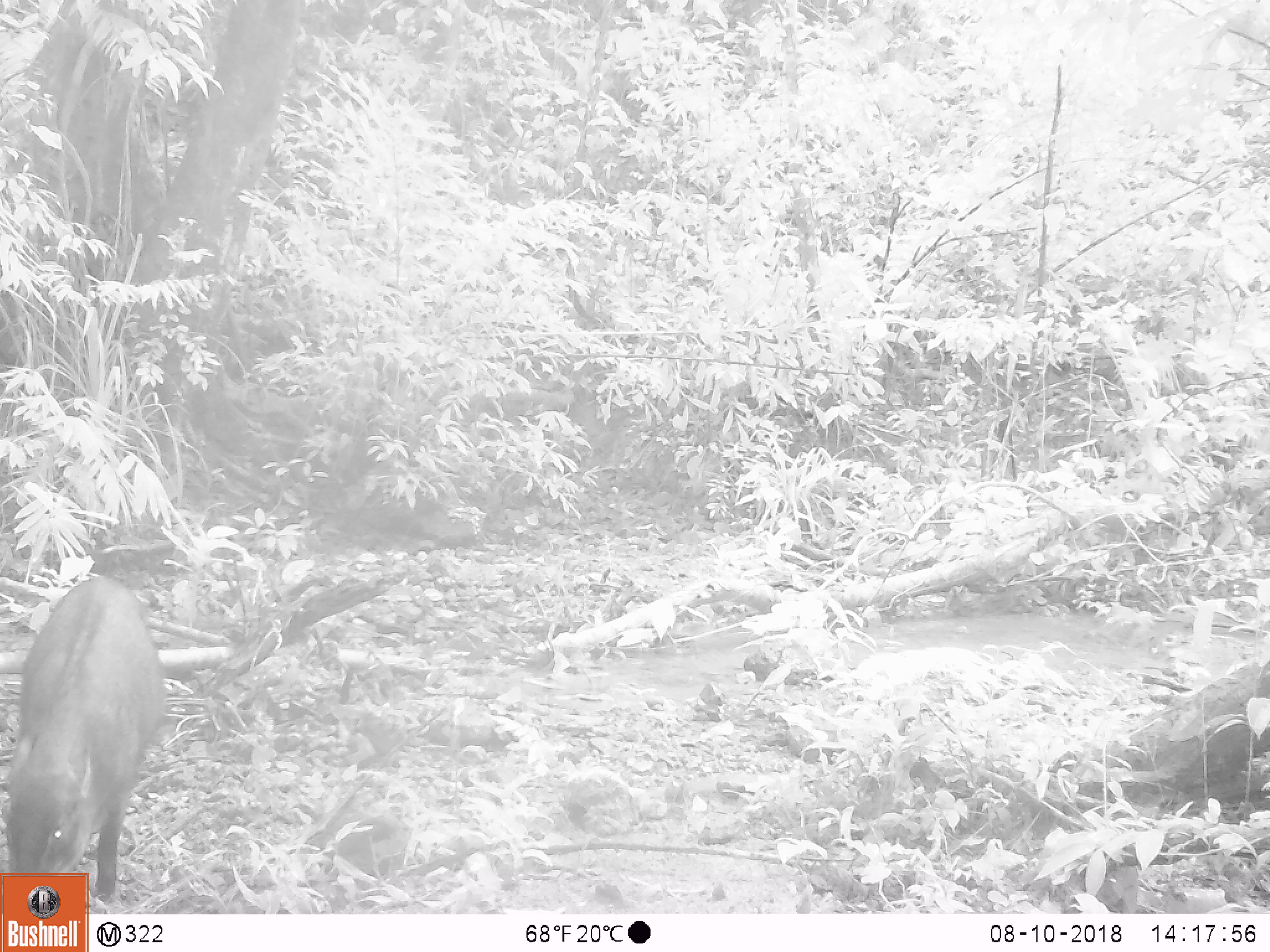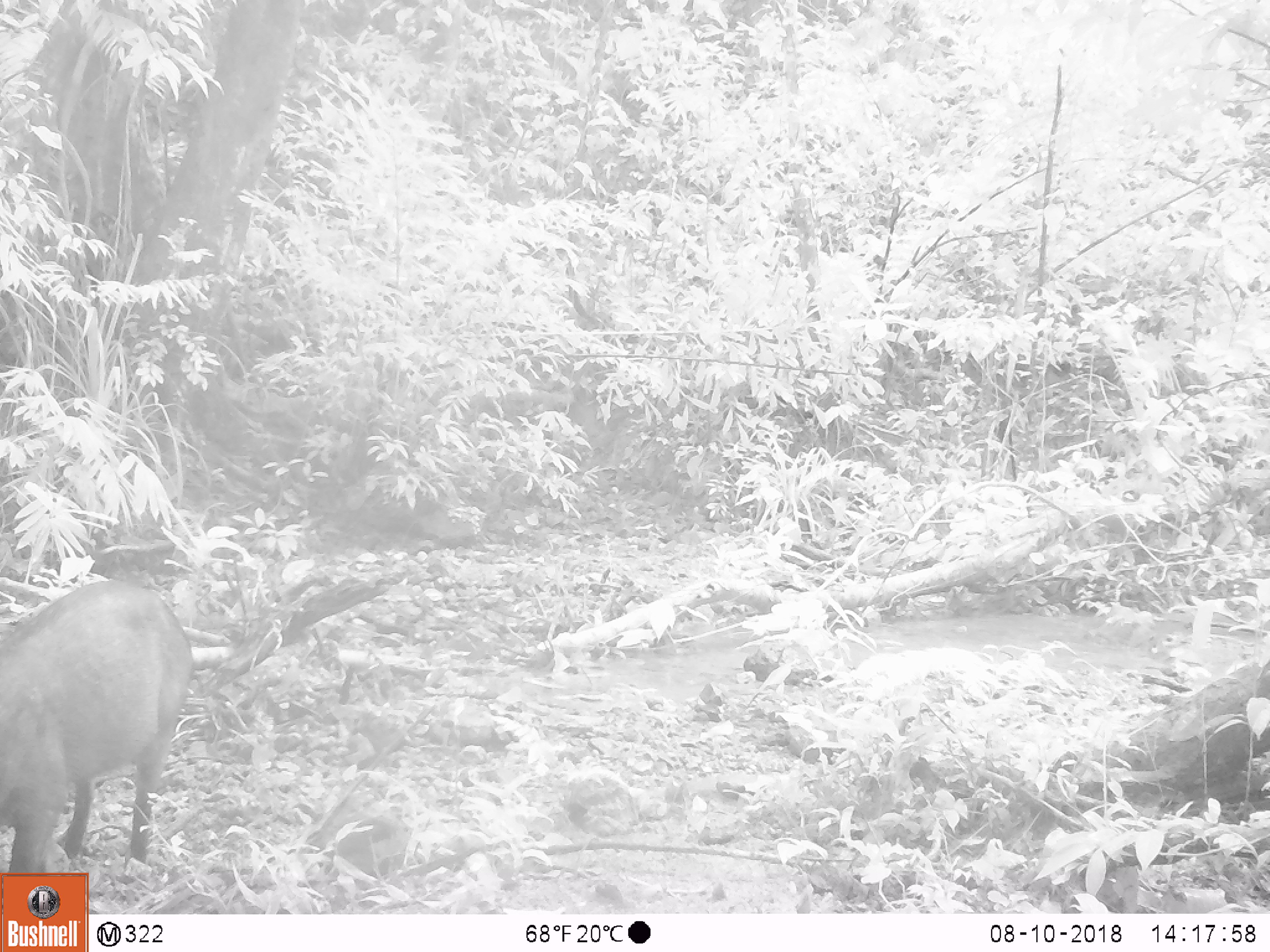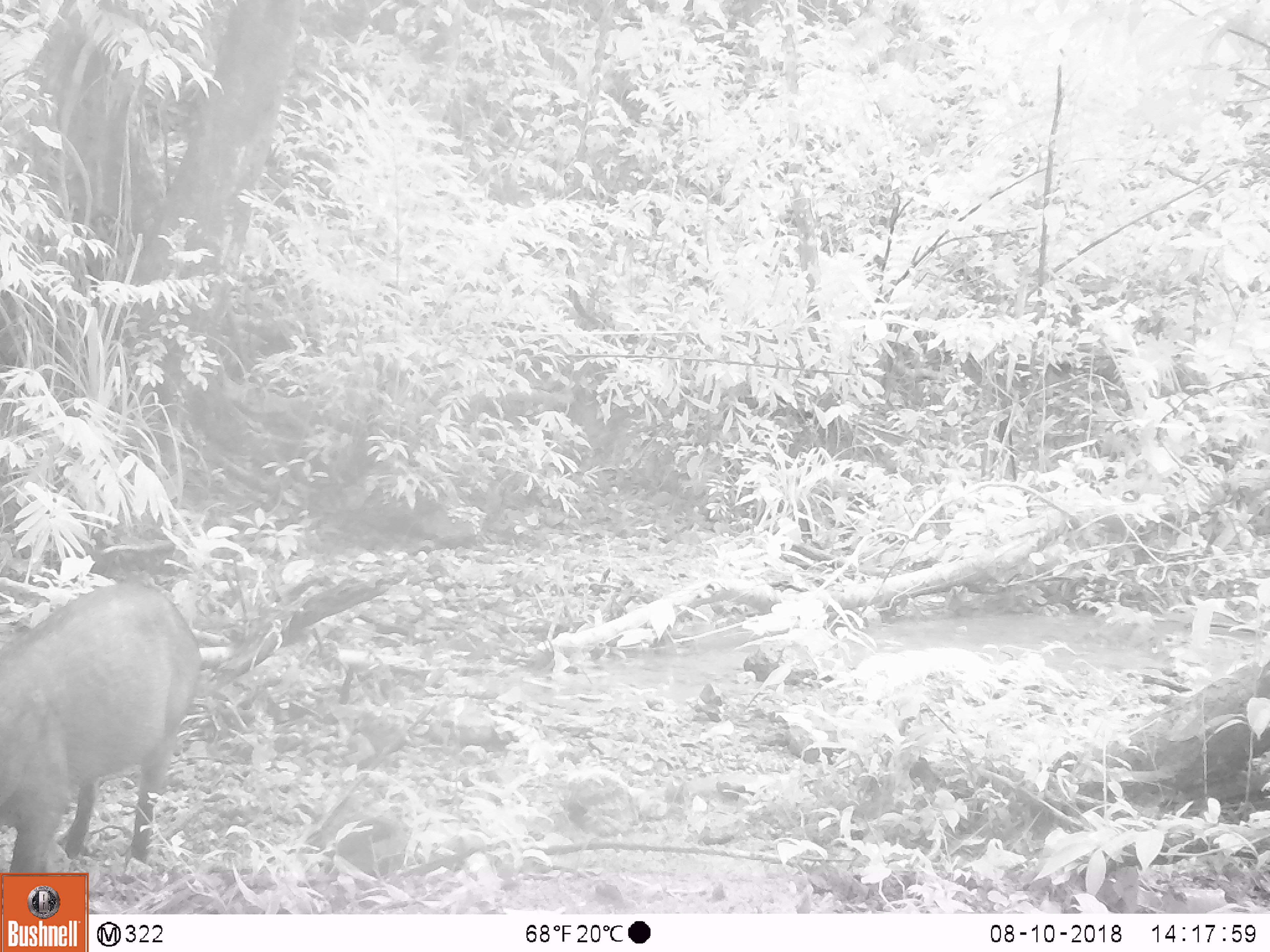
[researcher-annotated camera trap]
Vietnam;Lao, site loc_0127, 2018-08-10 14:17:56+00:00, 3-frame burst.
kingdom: Animalia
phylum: Chordata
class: Mammalia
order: Artiodactyla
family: Suidae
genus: Sus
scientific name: Sus scrofa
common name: eurasian wild pig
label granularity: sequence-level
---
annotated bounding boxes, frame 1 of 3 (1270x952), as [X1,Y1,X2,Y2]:
eurasian wild pig: [6,573,166,899]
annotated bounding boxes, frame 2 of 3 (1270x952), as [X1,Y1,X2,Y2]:
eurasian wild pig: [0,579,193,873]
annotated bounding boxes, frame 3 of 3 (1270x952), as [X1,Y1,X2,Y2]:
eurasian wild pig: [0,579,200,873]